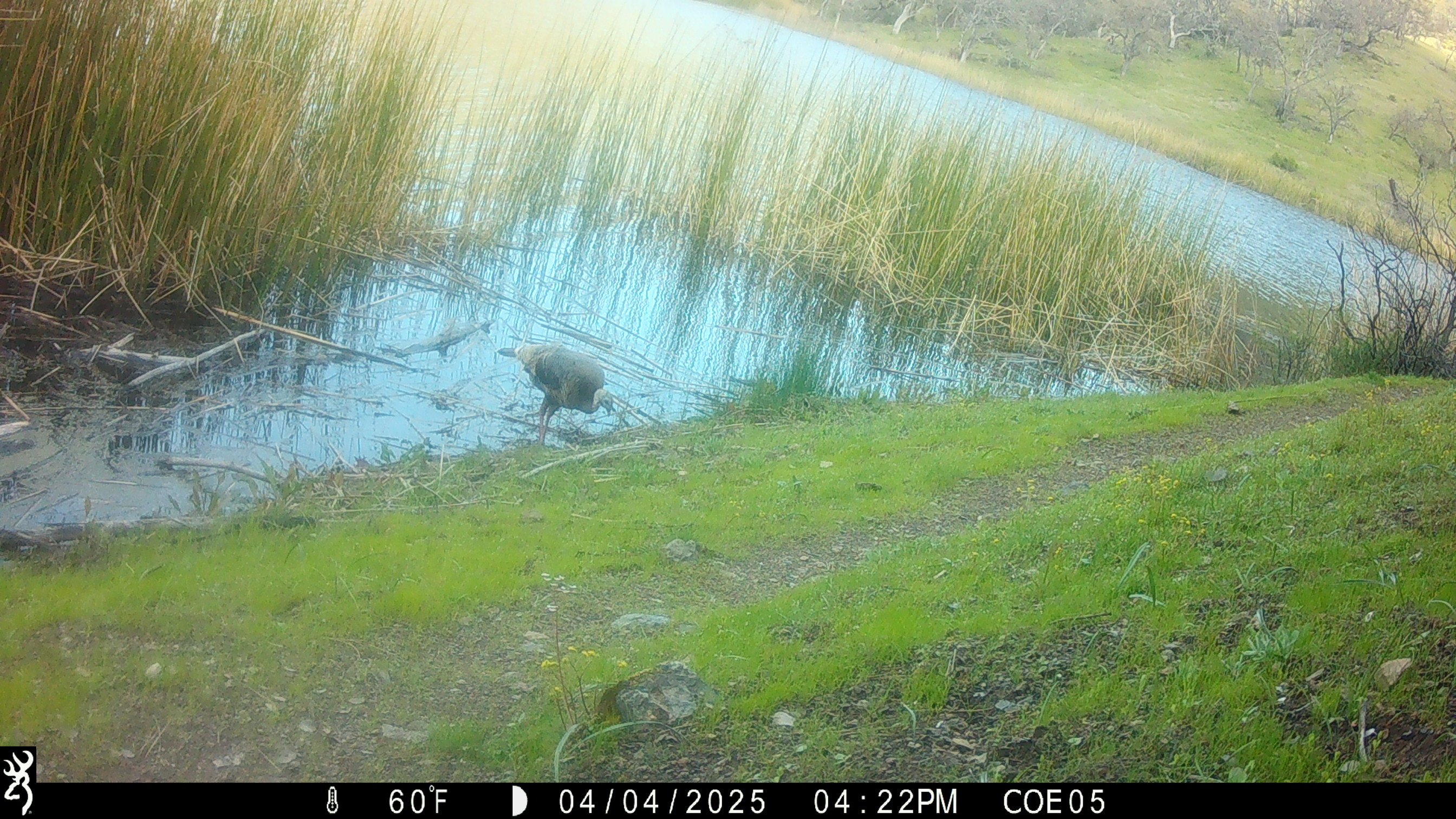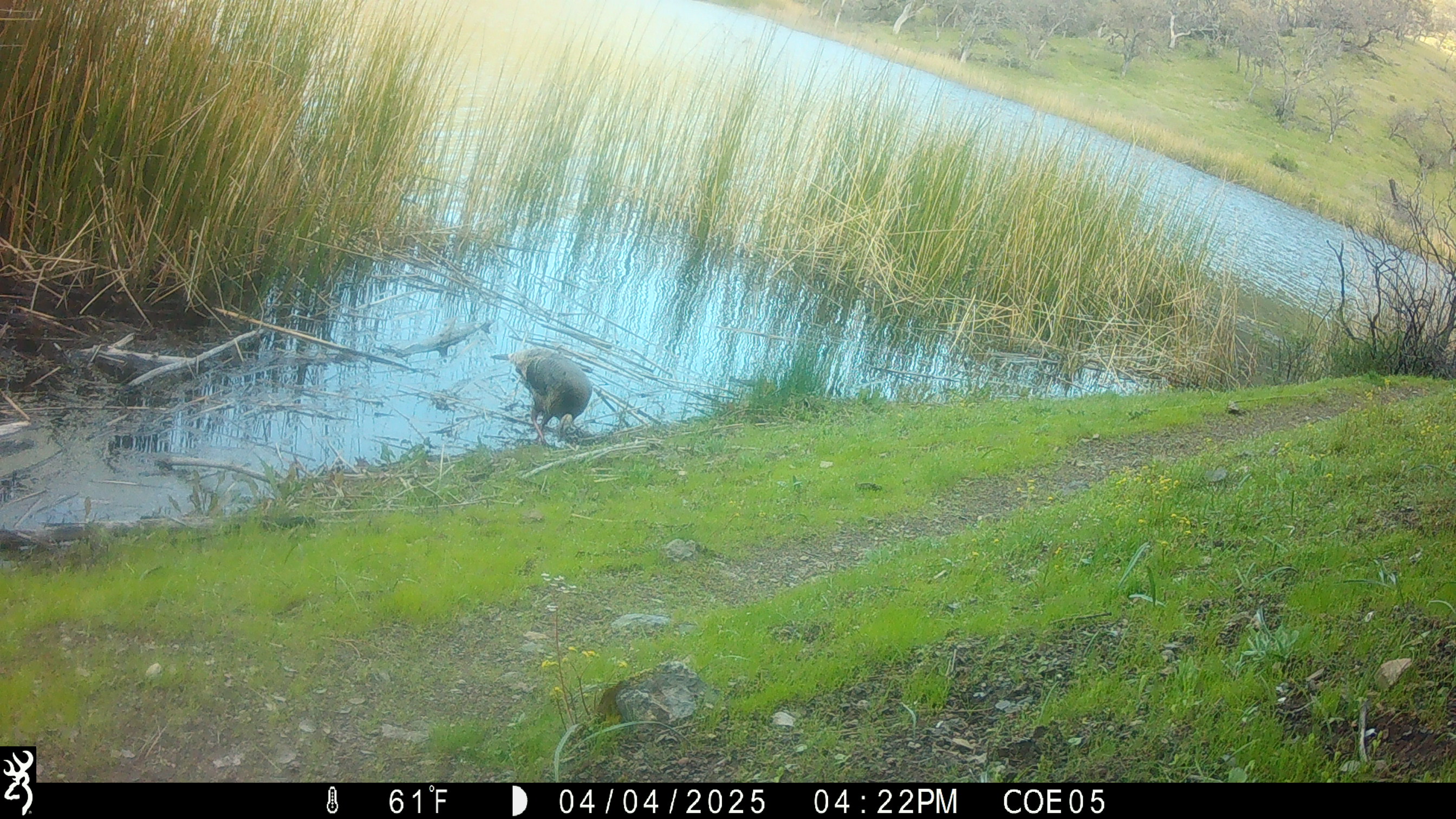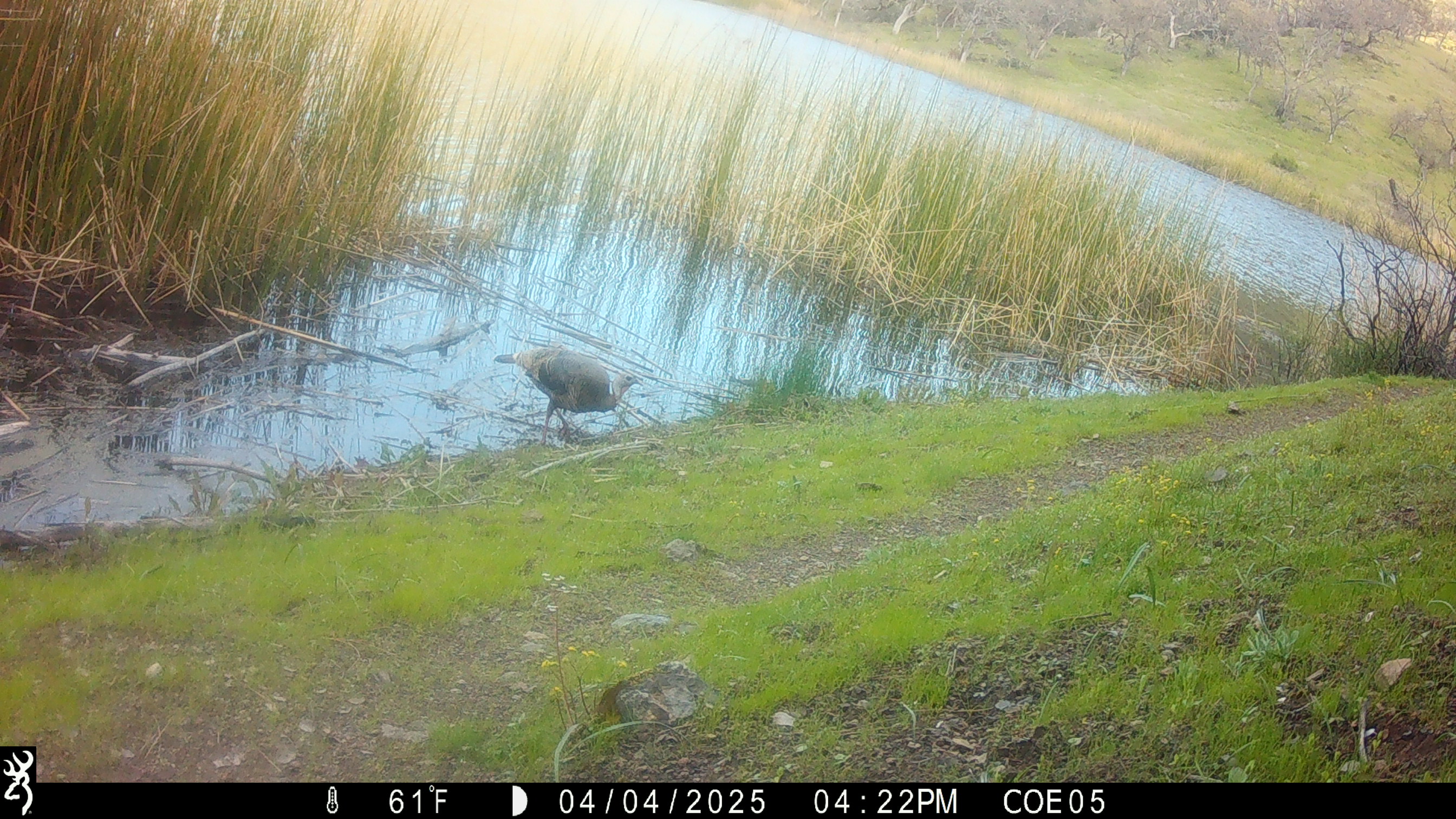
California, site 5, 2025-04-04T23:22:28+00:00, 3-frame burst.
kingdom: Animalia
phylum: Chordata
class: Aves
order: Galliformes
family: Phasianidae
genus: Meleagris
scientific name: Meleagris gallopavo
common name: turkey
Turkey (Meleagris gallopavo).